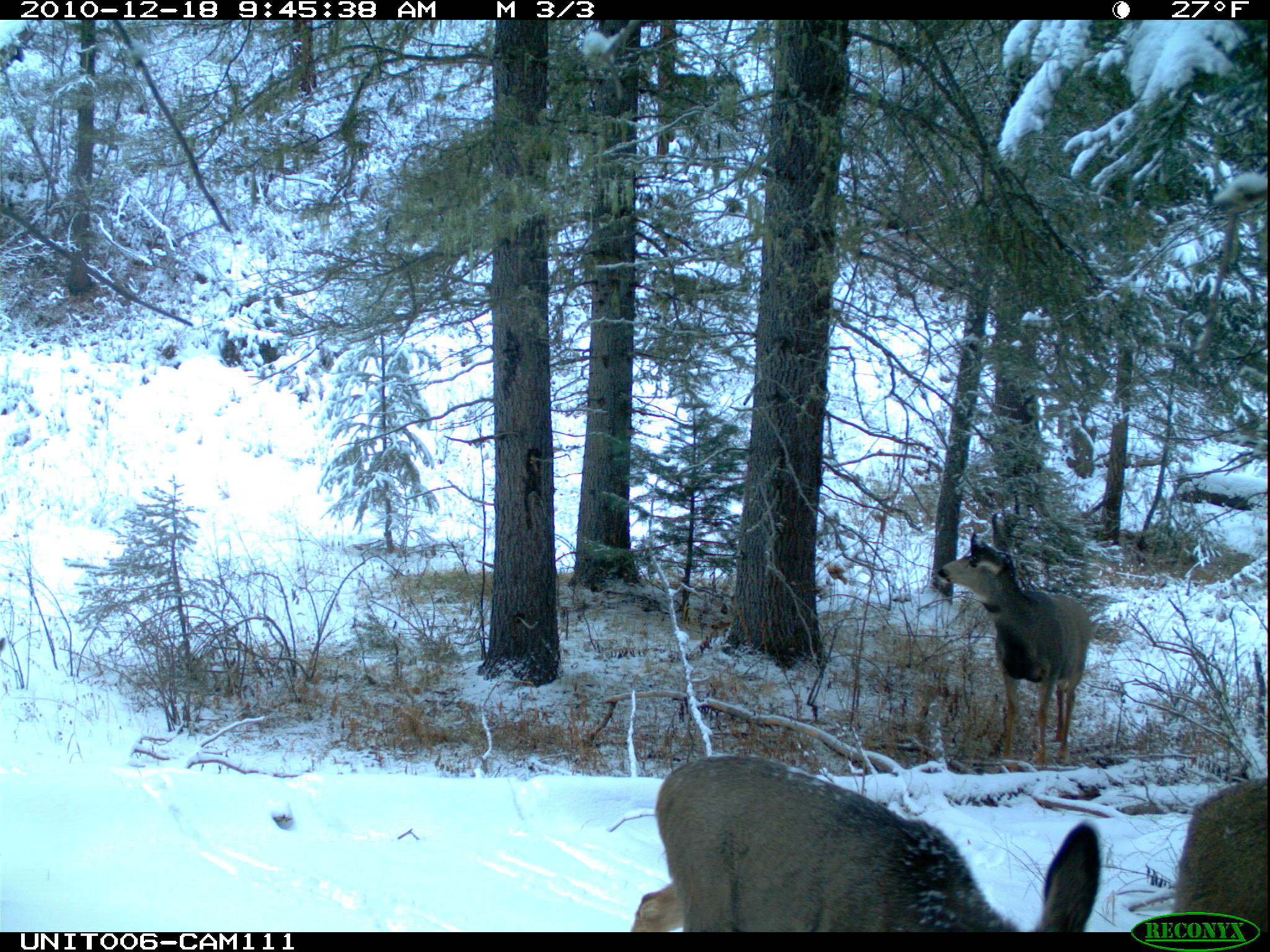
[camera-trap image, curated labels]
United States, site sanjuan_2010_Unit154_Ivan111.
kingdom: Animalia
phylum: Chordata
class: Mammalia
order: Artiodactyla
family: Cervidae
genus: Odocoileus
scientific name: Odocoileus hemionus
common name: mule deer